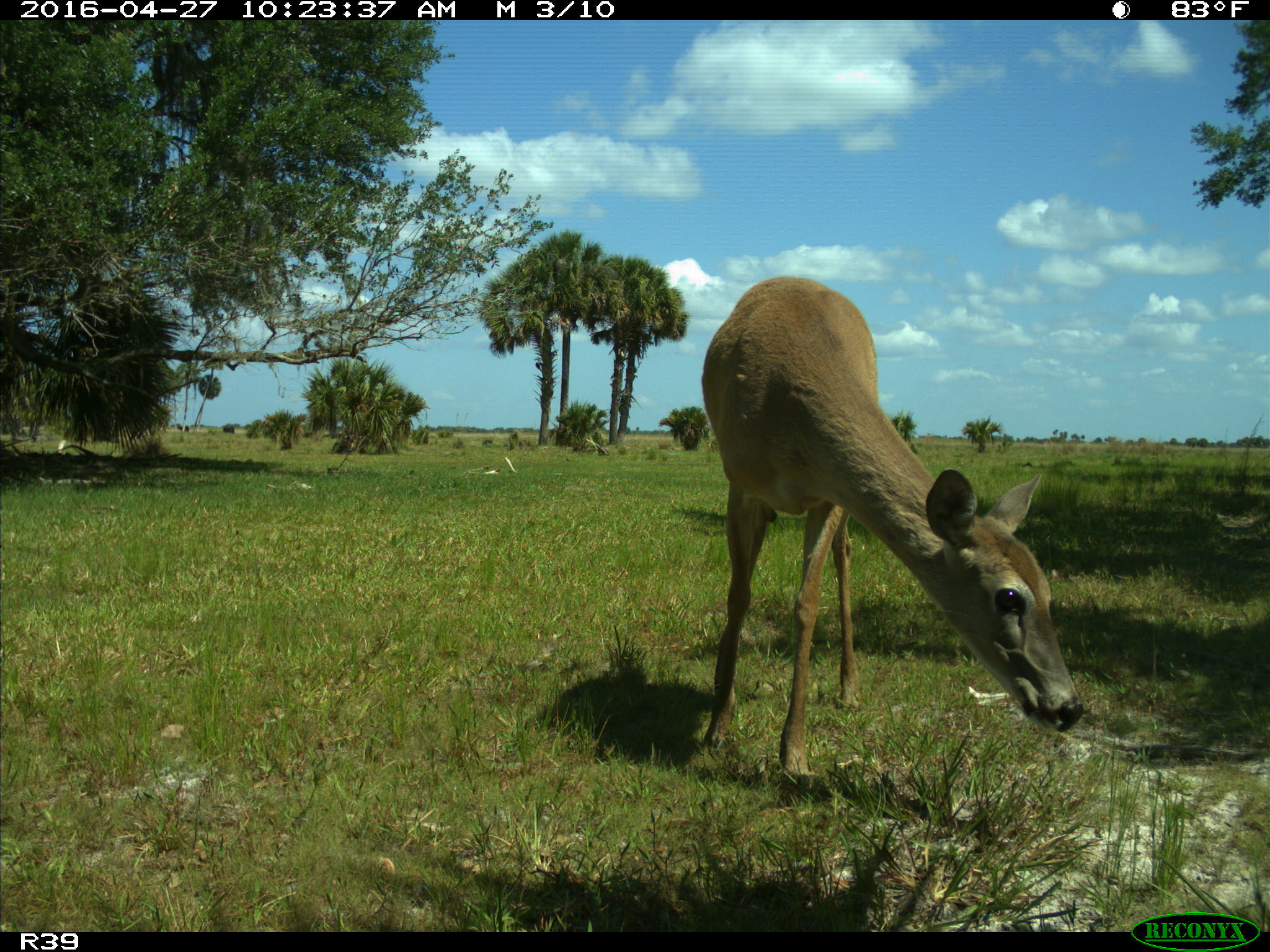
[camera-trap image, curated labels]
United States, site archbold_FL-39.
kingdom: Animalia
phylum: Chordata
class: Mammalia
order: Artiodactyla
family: Cervidae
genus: Odocoileus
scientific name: Odocoileus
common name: deer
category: unidentified deer